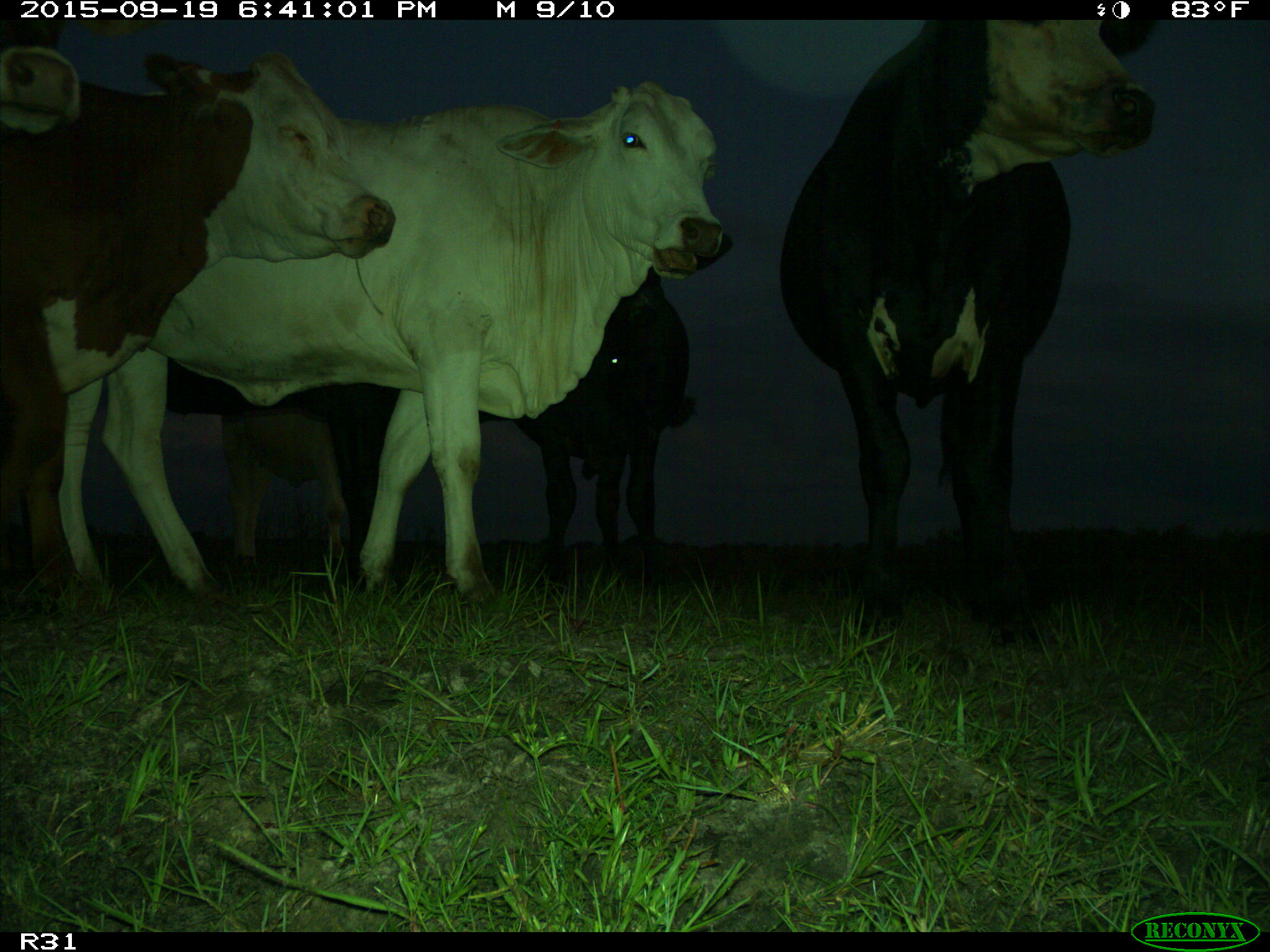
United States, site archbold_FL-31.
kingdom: Animalia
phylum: Chordata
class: Mammalia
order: Artiodactyla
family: Bovidae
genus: Bos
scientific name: Bos taurus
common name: domestic cow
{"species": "Bos taurus (domestic cow)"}